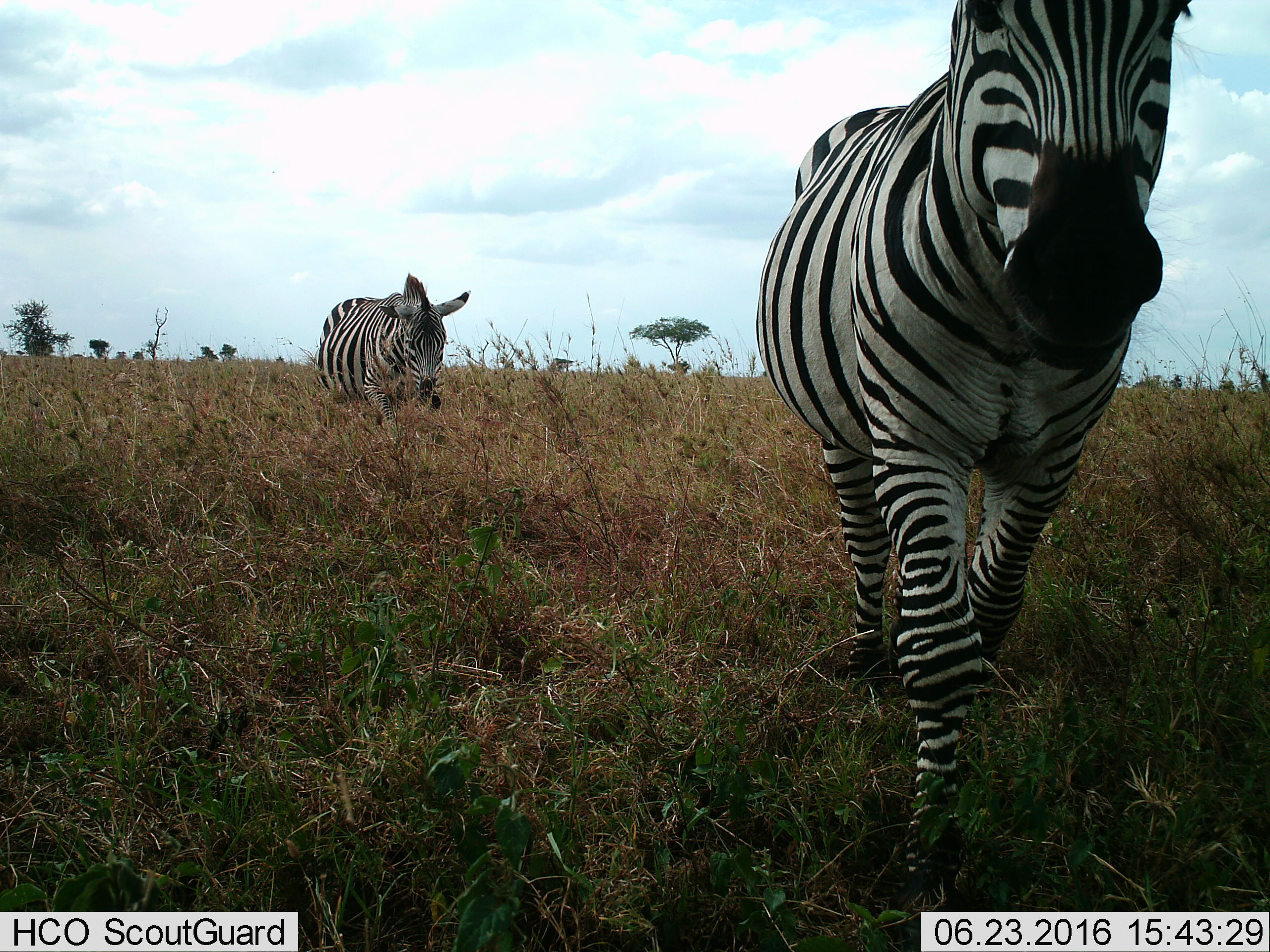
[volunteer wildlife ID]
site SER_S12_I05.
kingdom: Animalia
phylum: Chordata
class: Mammalia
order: Perissodactyla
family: Equidae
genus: Equus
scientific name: Equus quagga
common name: plains zebra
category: zebraplains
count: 2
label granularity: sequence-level